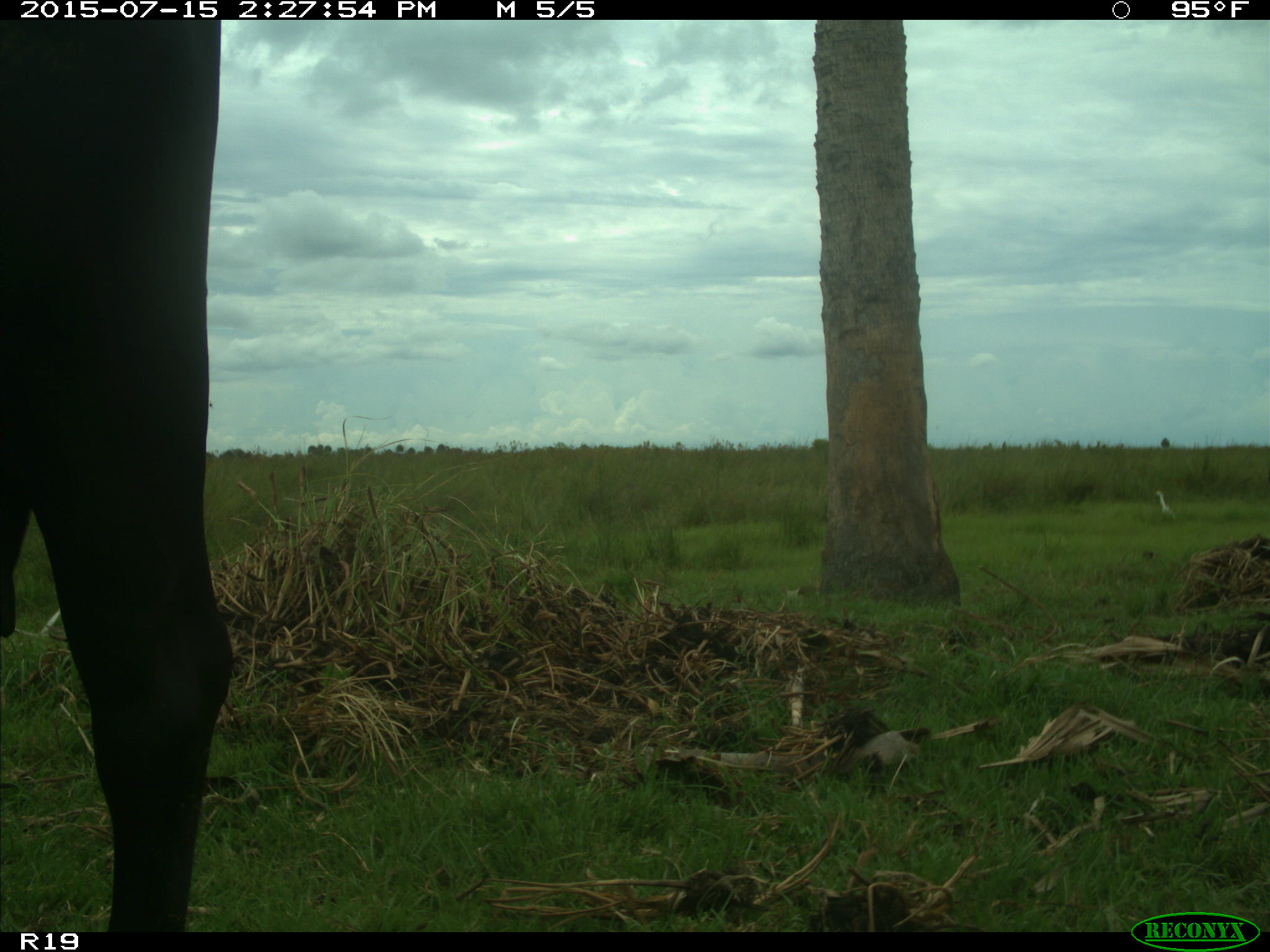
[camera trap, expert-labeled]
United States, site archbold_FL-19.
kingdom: Animalia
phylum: Chordata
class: Mammalia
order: Artiodactyla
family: Bovidae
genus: Bos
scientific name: Bos taurus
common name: domestic cow